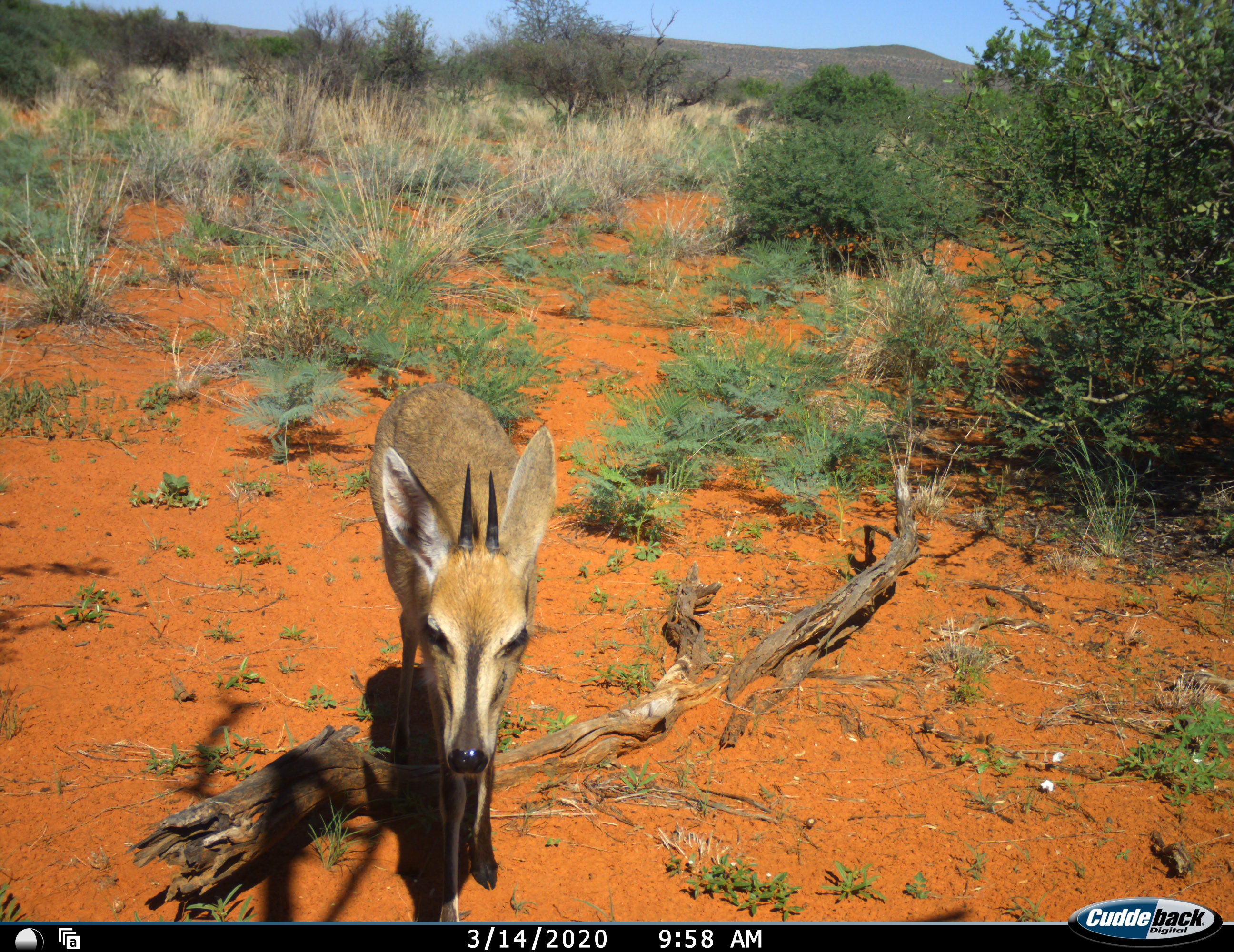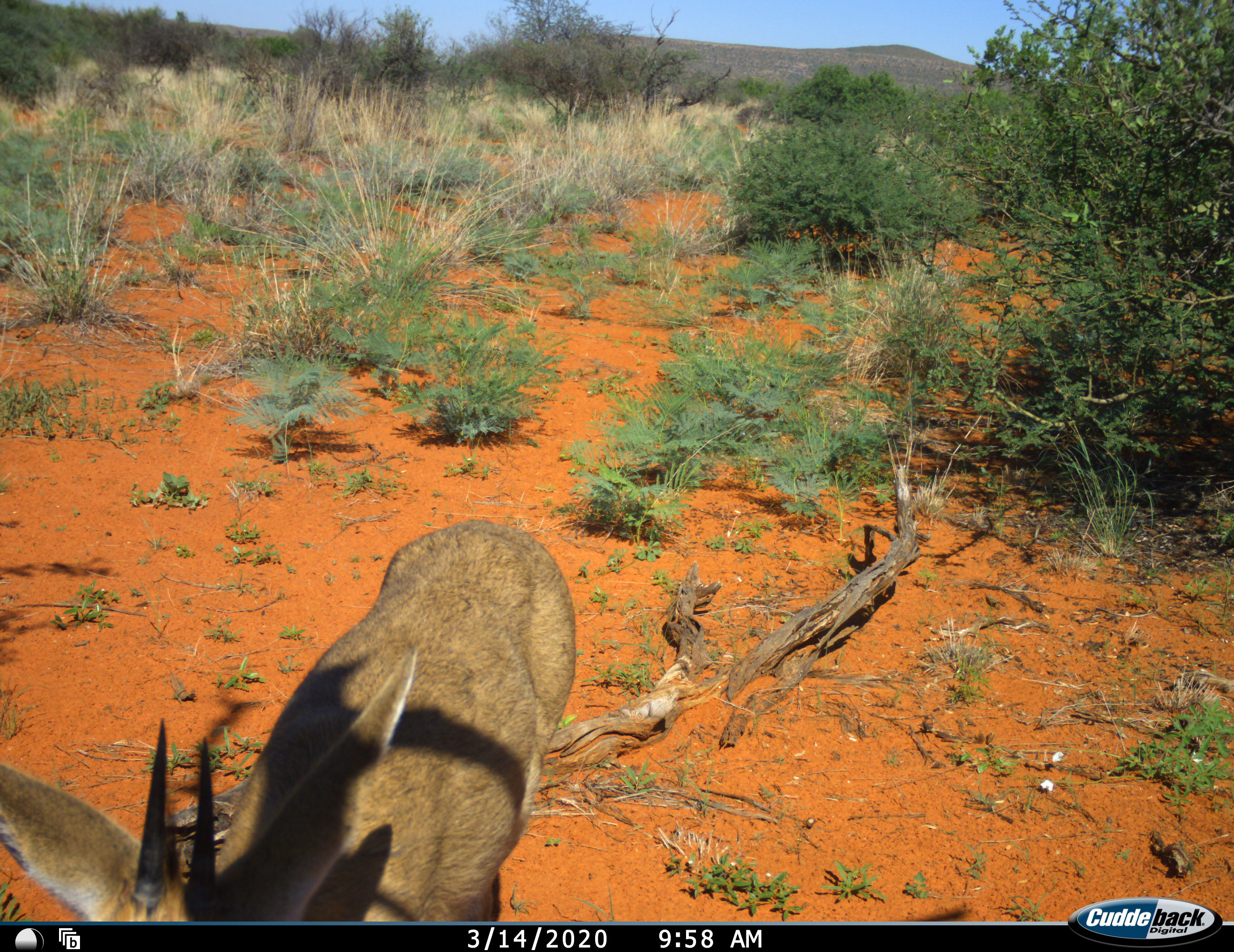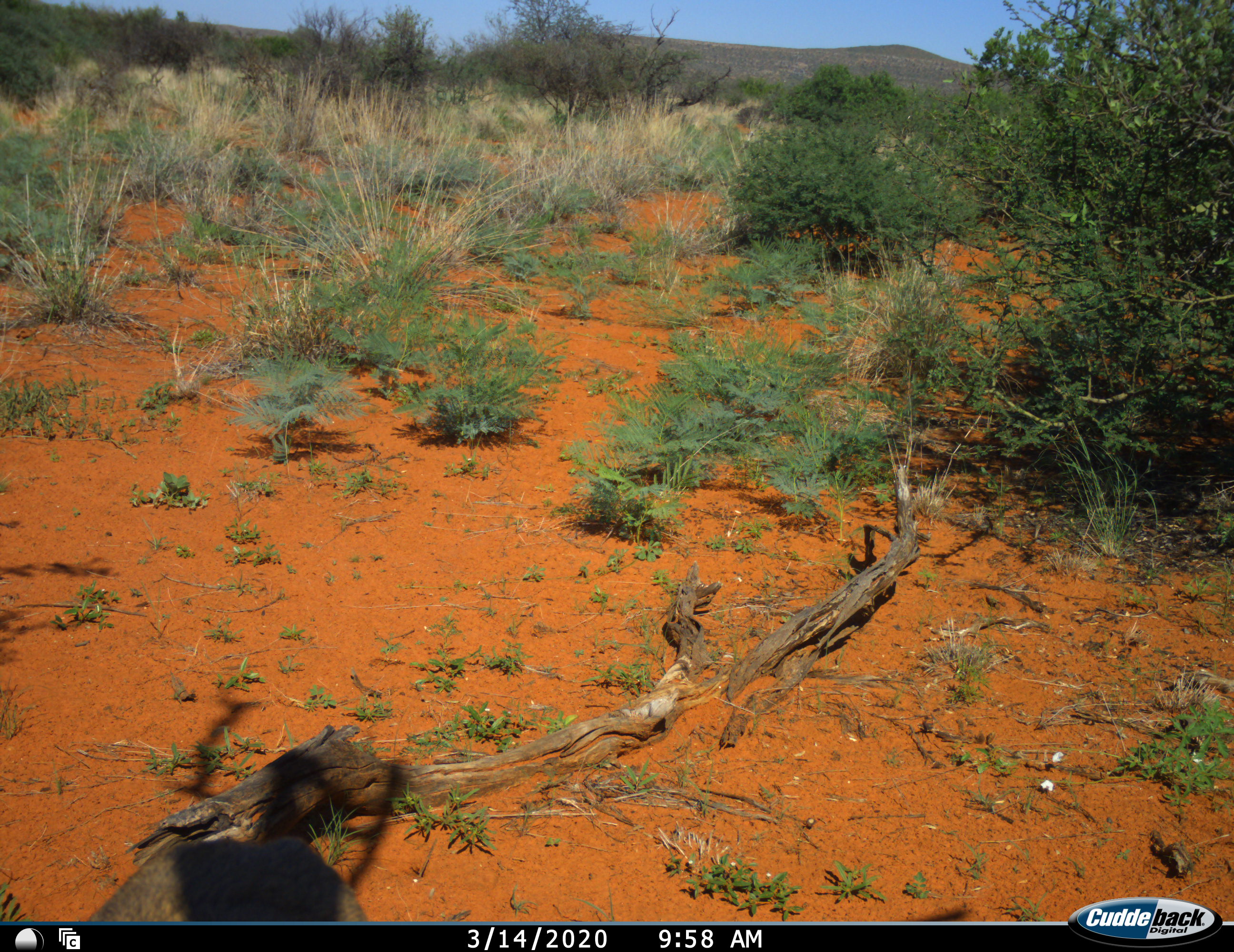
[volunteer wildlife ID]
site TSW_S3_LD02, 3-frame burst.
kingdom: Animalia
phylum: Chordata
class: Mammalia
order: Artiodactyla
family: Bovidae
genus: Sylvicapra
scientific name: Sylvicapra grimmia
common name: common duiker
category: duikercommongrey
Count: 1.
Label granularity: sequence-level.